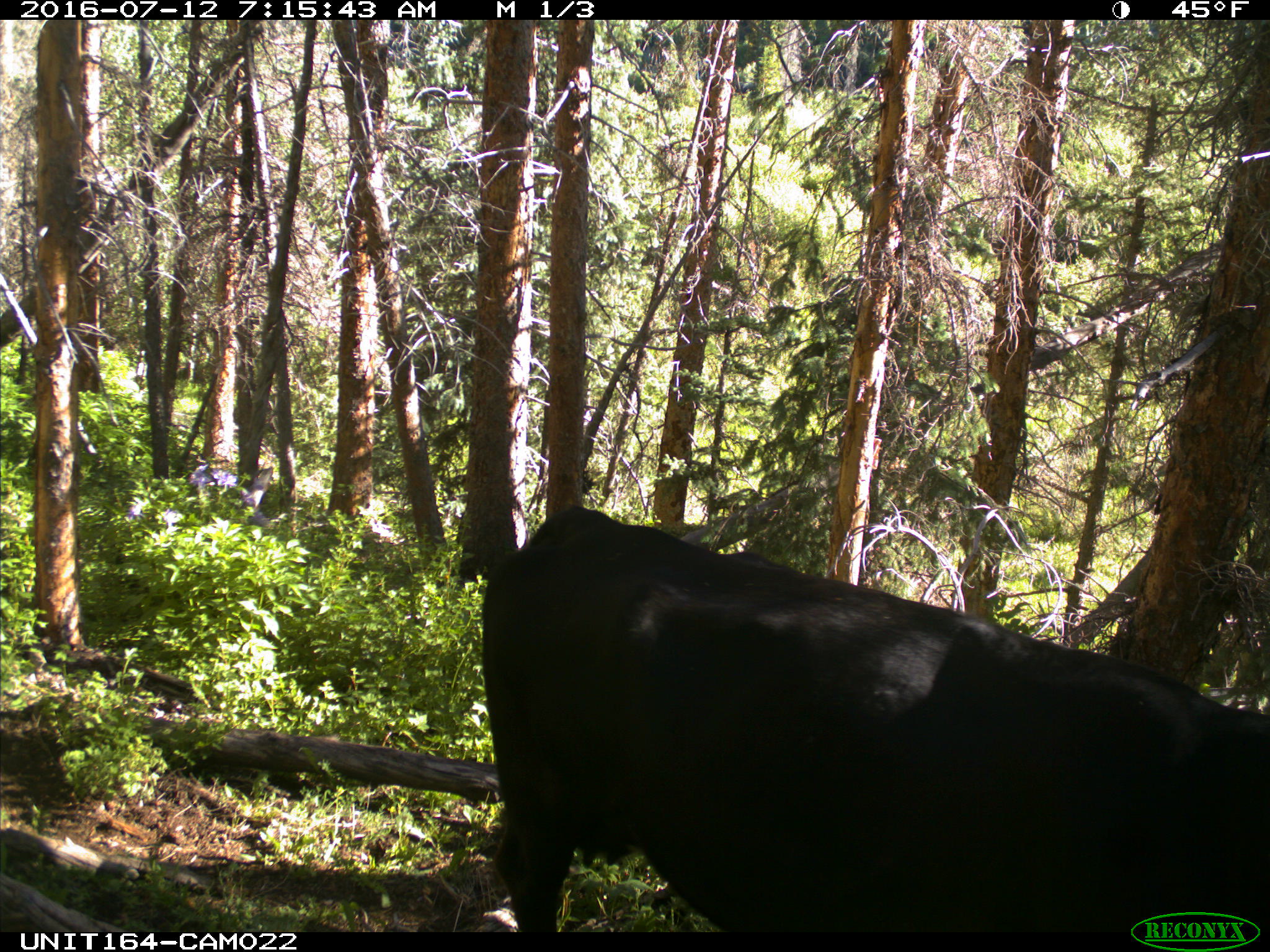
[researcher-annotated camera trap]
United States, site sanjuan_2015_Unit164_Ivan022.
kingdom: Animalia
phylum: Chordata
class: Mammalia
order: Artiodactyla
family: Bovidae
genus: Bos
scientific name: Bos taurus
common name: domestic cow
Bos taurus (domestic cow).